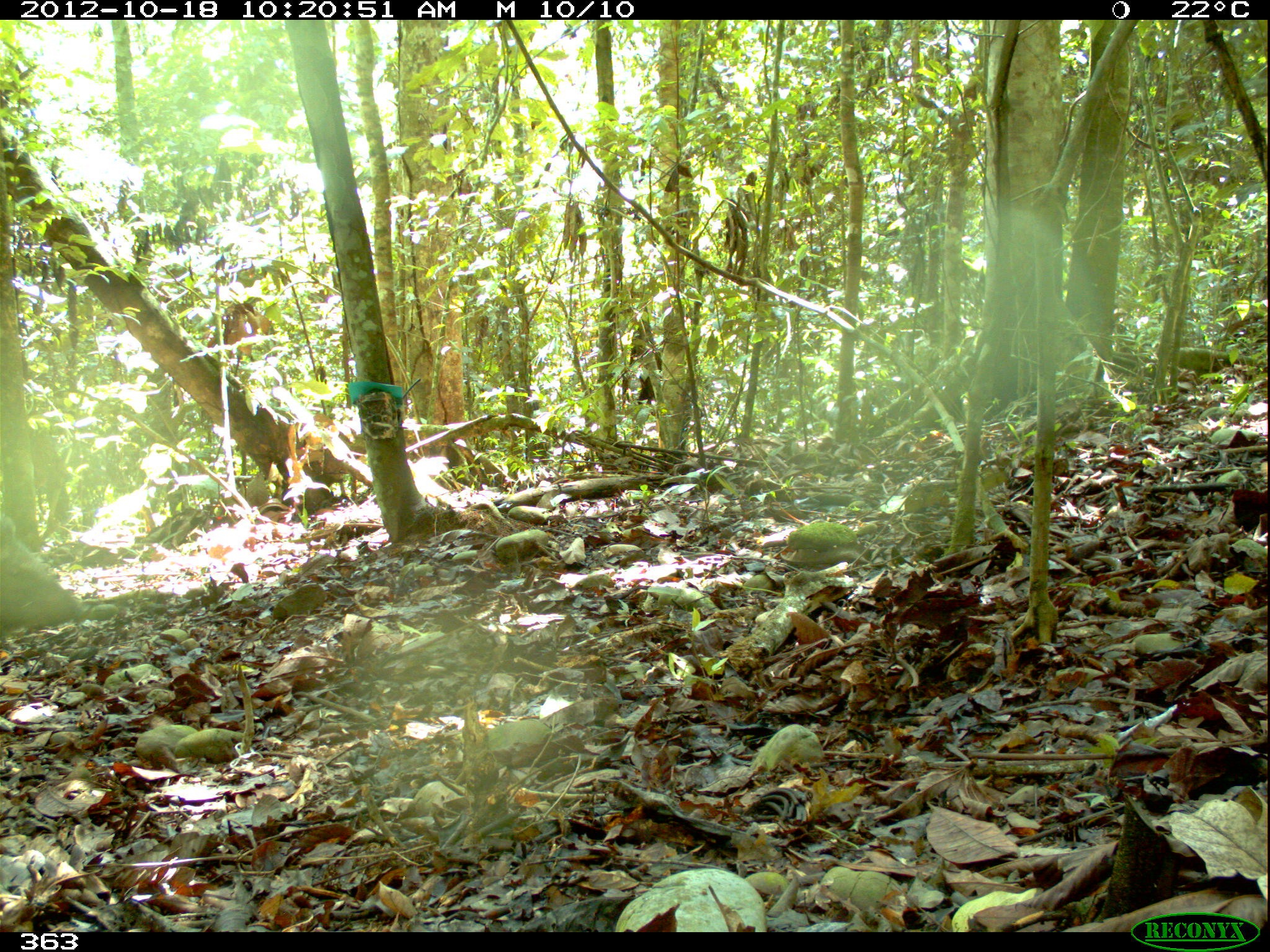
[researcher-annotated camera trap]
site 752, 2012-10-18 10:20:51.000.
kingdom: Animalia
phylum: Chordata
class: Mammalia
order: Artiodactyla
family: Tayassuidae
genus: Pecari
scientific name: Pecari tajacu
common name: collared peccary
Pecari tajacu (collared peccary).